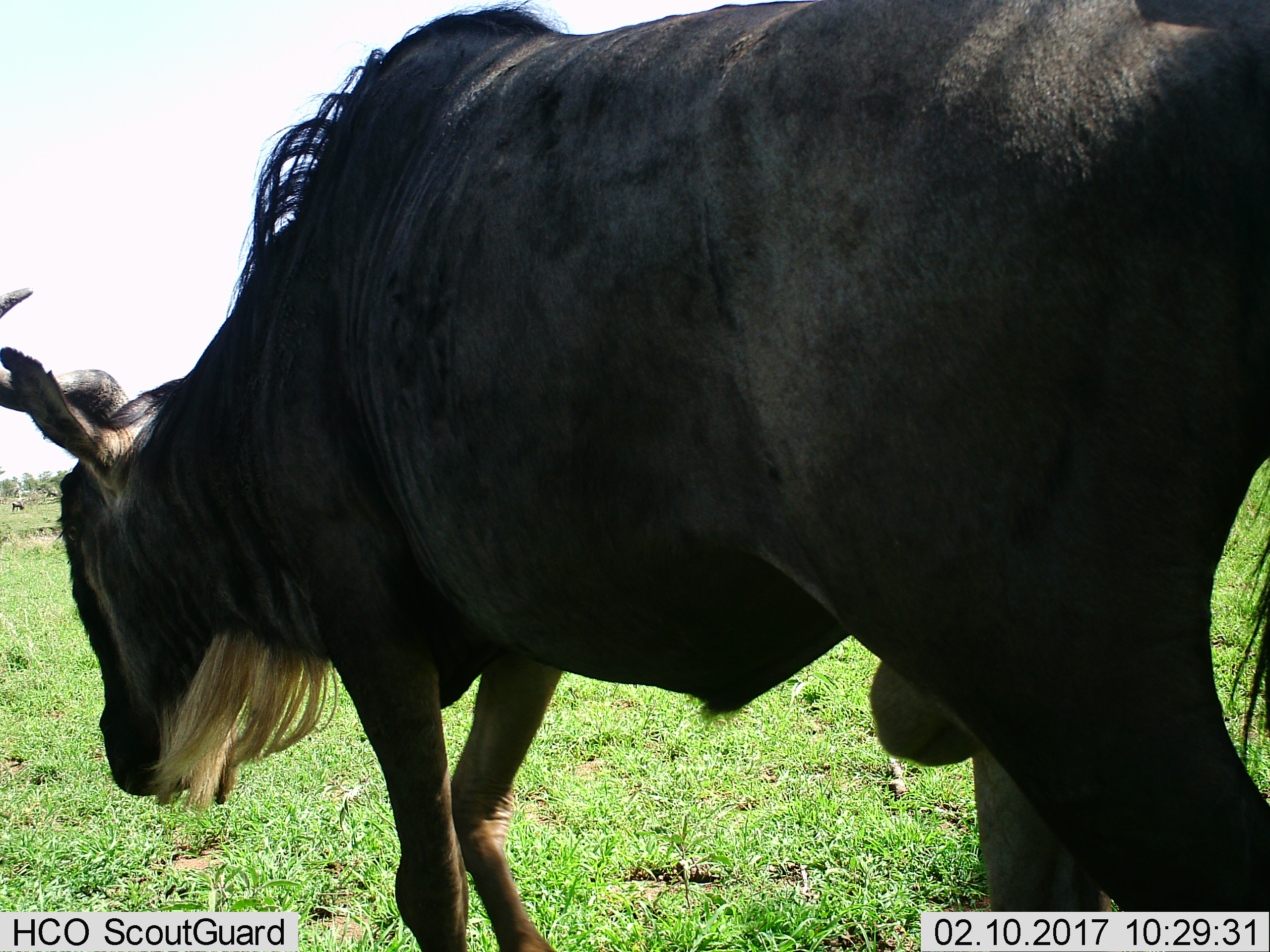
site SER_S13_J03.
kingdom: Animalia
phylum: Chordata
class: Mammalia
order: Artiodactyla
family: Bovidae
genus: Connochaetes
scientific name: Connochaetes taurinus taurinus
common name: blue wildebeest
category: wildebeestblue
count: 1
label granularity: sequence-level